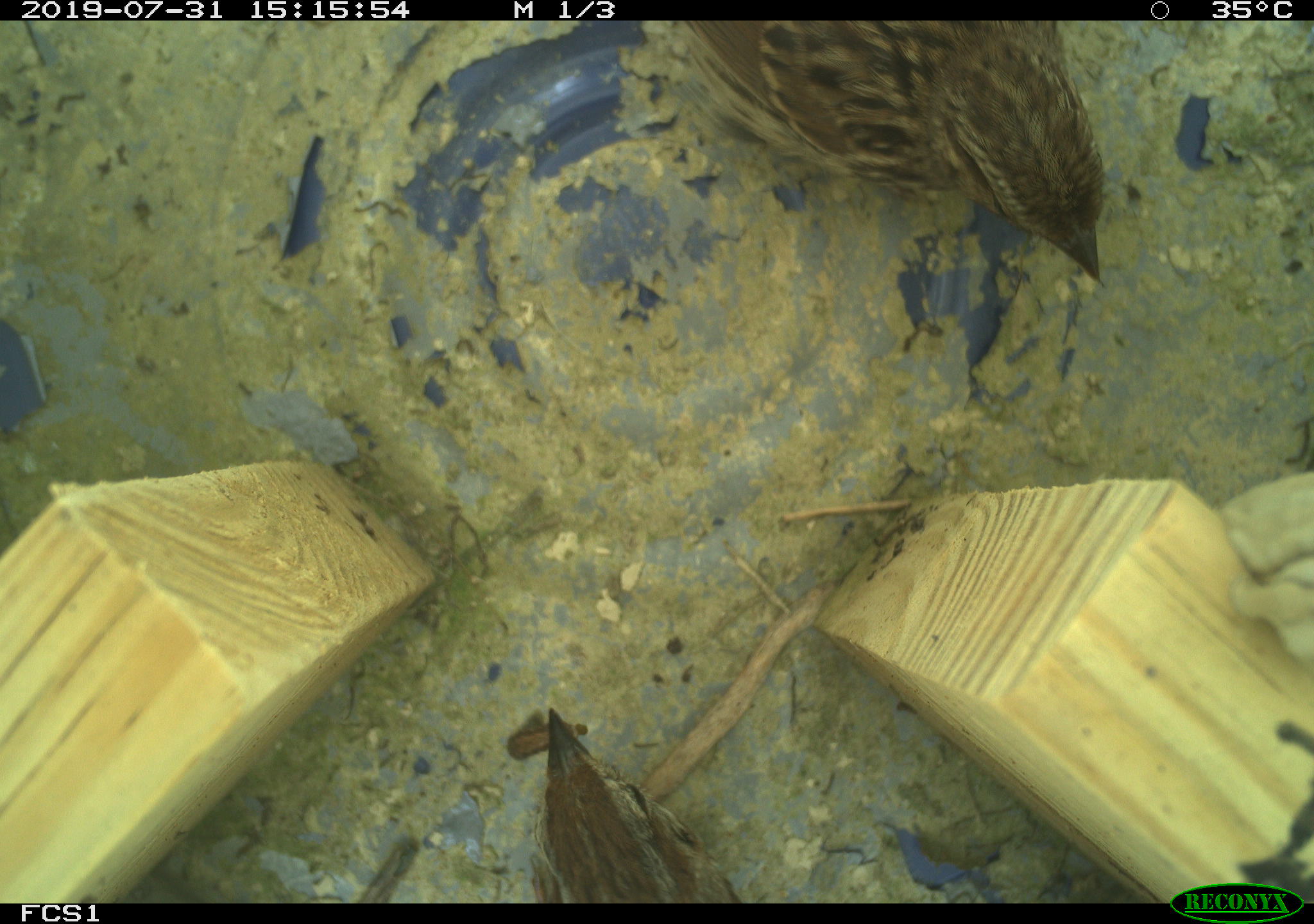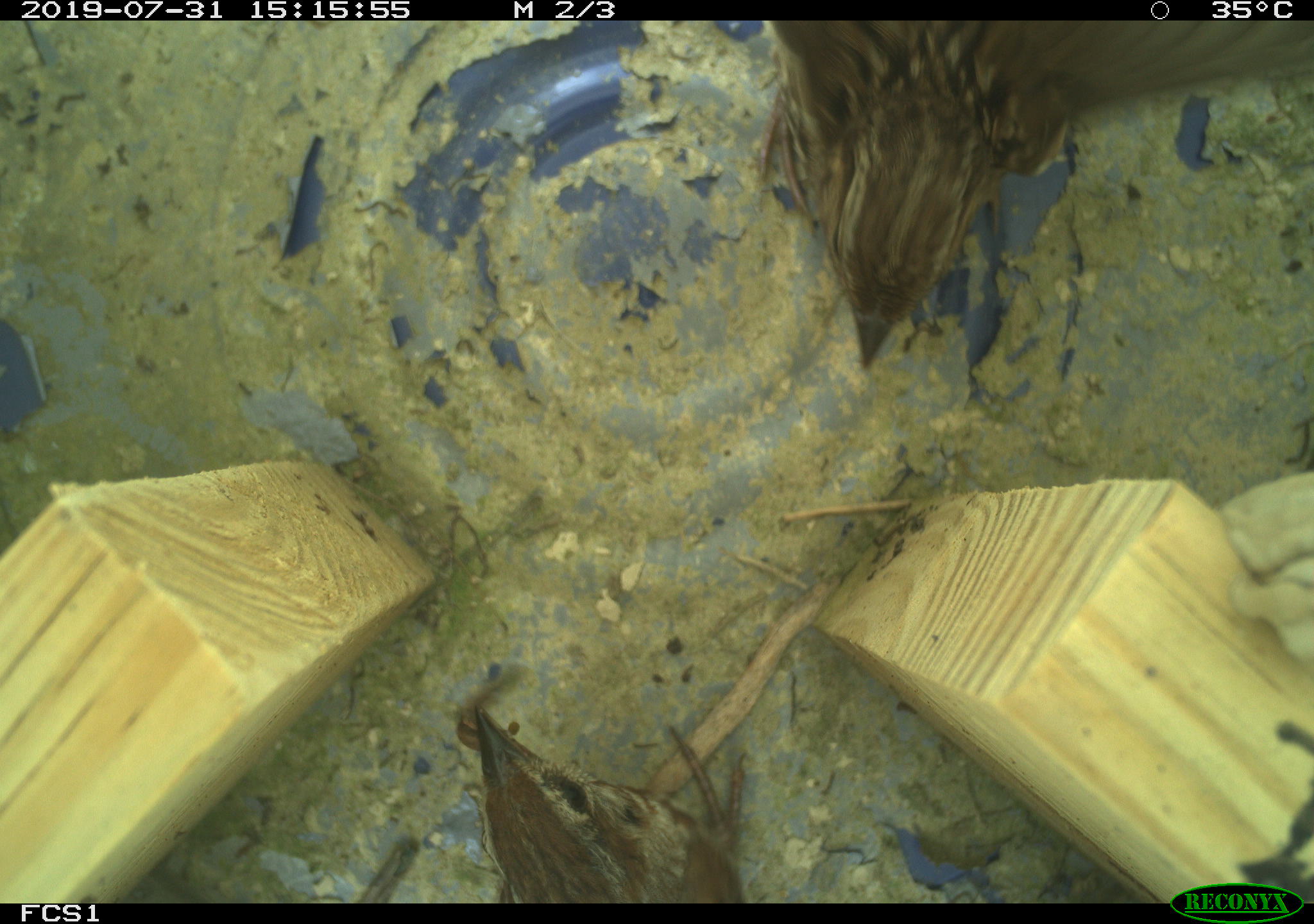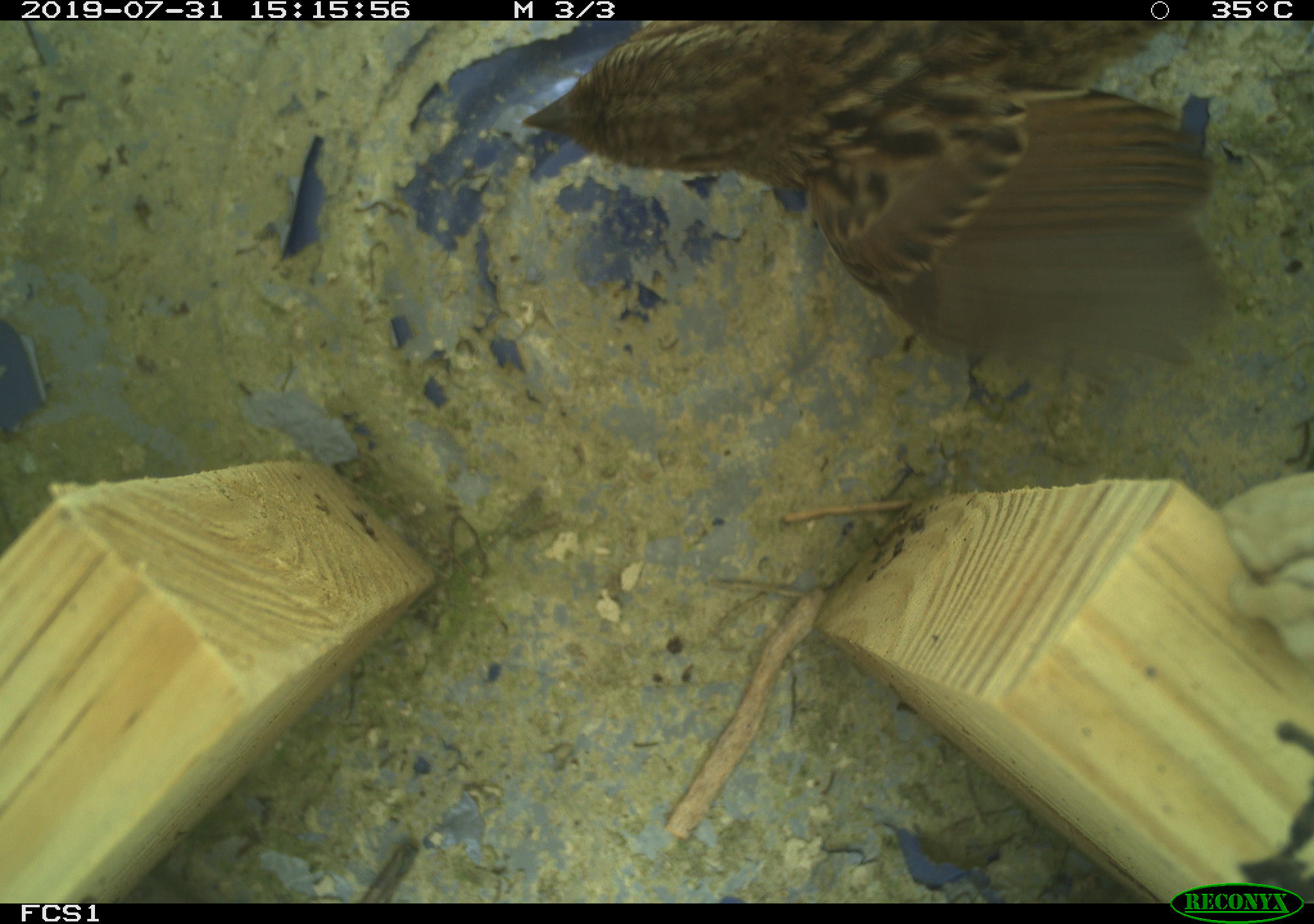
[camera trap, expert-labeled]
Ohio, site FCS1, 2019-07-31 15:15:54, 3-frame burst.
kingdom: Animalia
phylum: Chordata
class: Aves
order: Passeriformes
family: Passerellidae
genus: Melospiza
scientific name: Melospiza melodia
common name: song sparrow